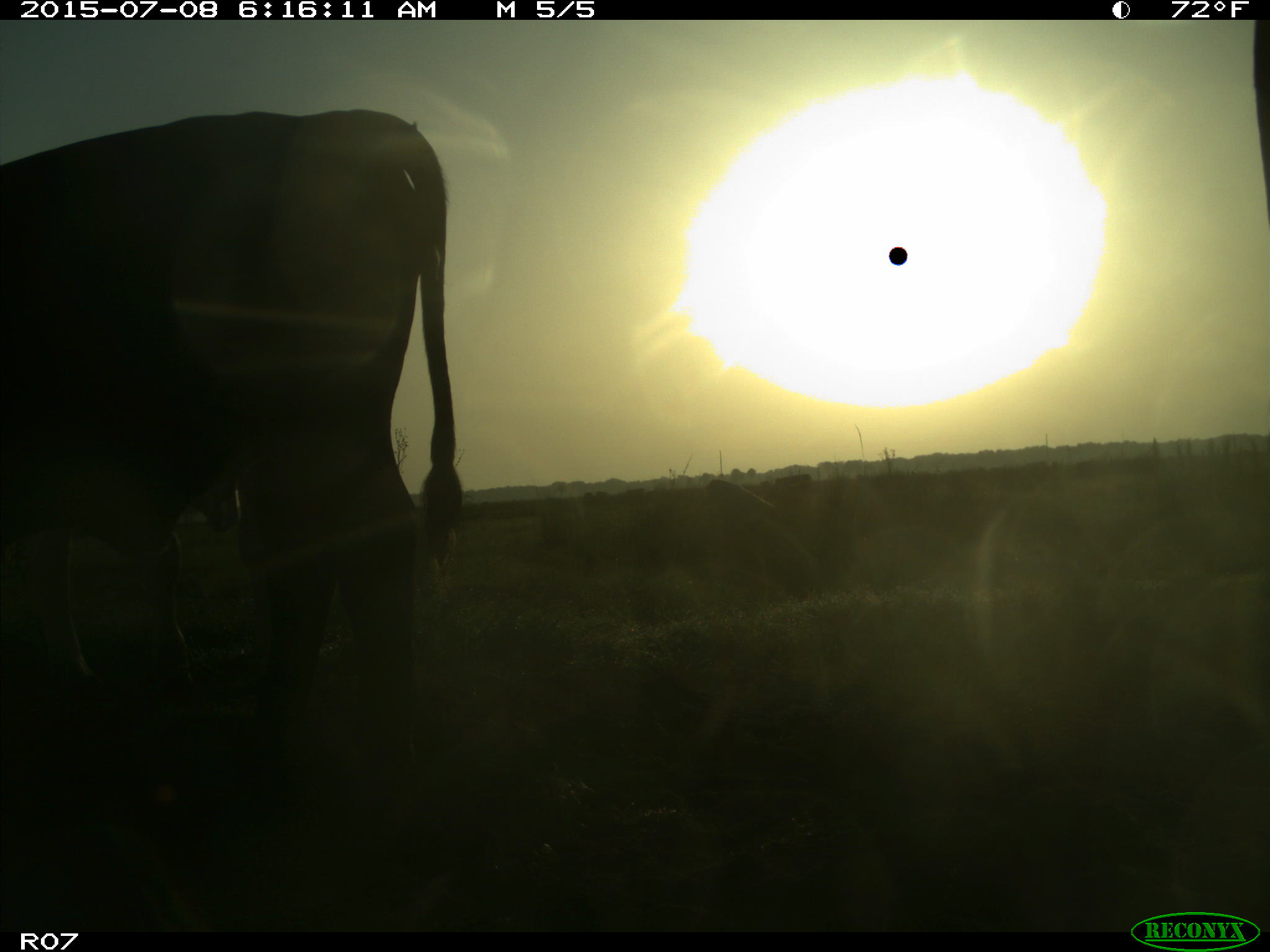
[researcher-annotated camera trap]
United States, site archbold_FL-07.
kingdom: Animalia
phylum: Chordata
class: Mammalia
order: Artiodactyla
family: Bovidae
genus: Bos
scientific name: Bos taurus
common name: domestic cow